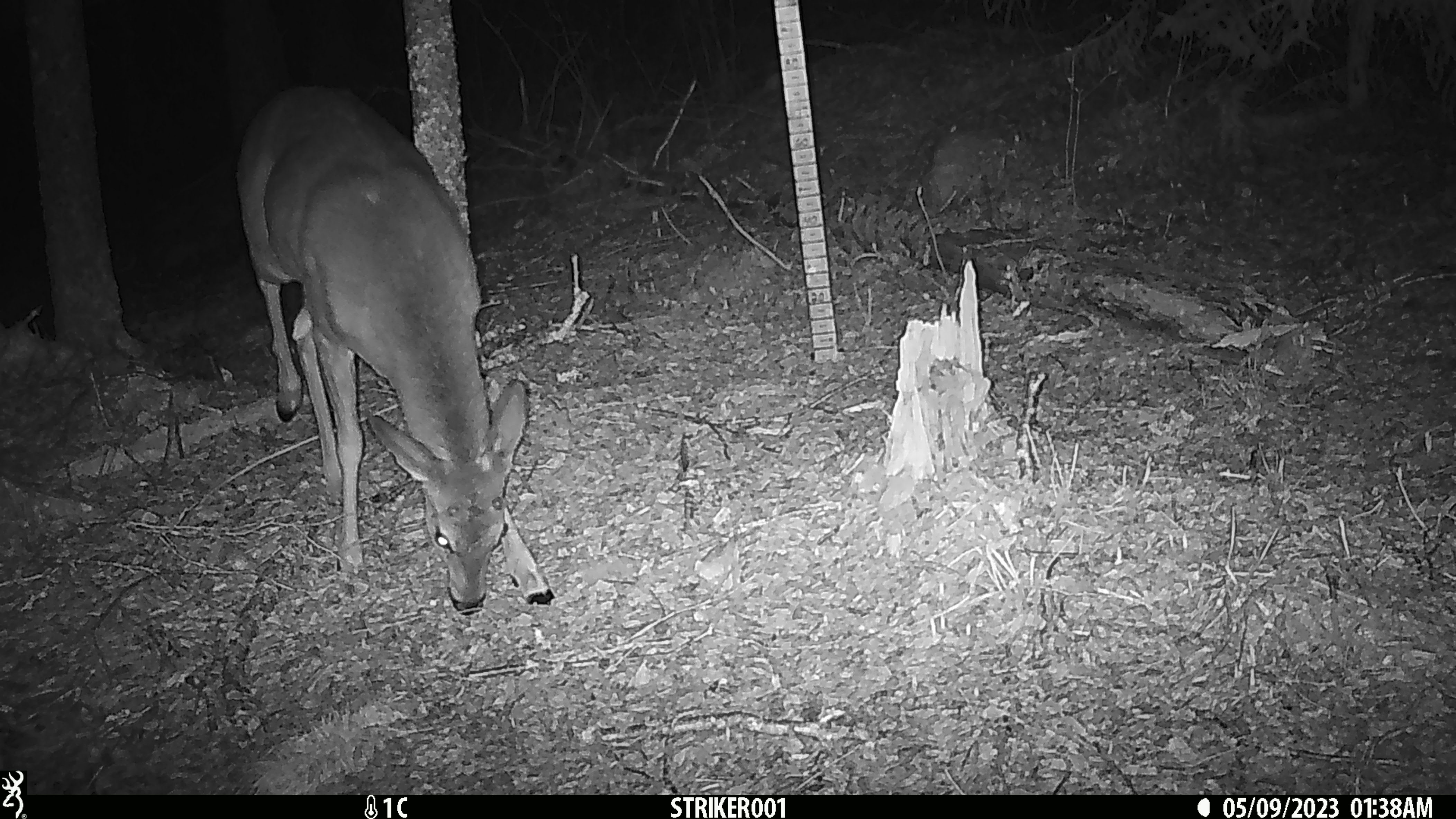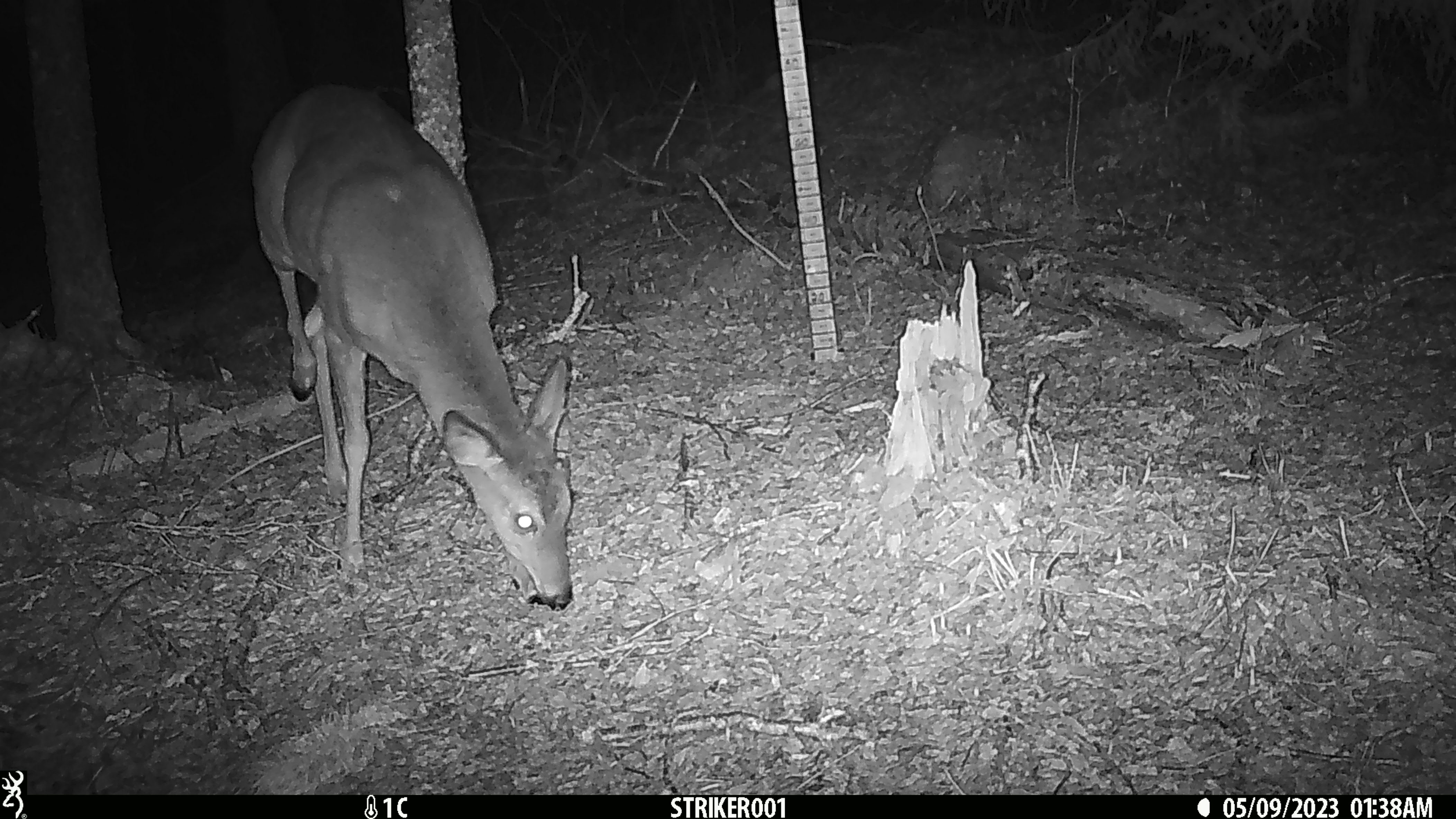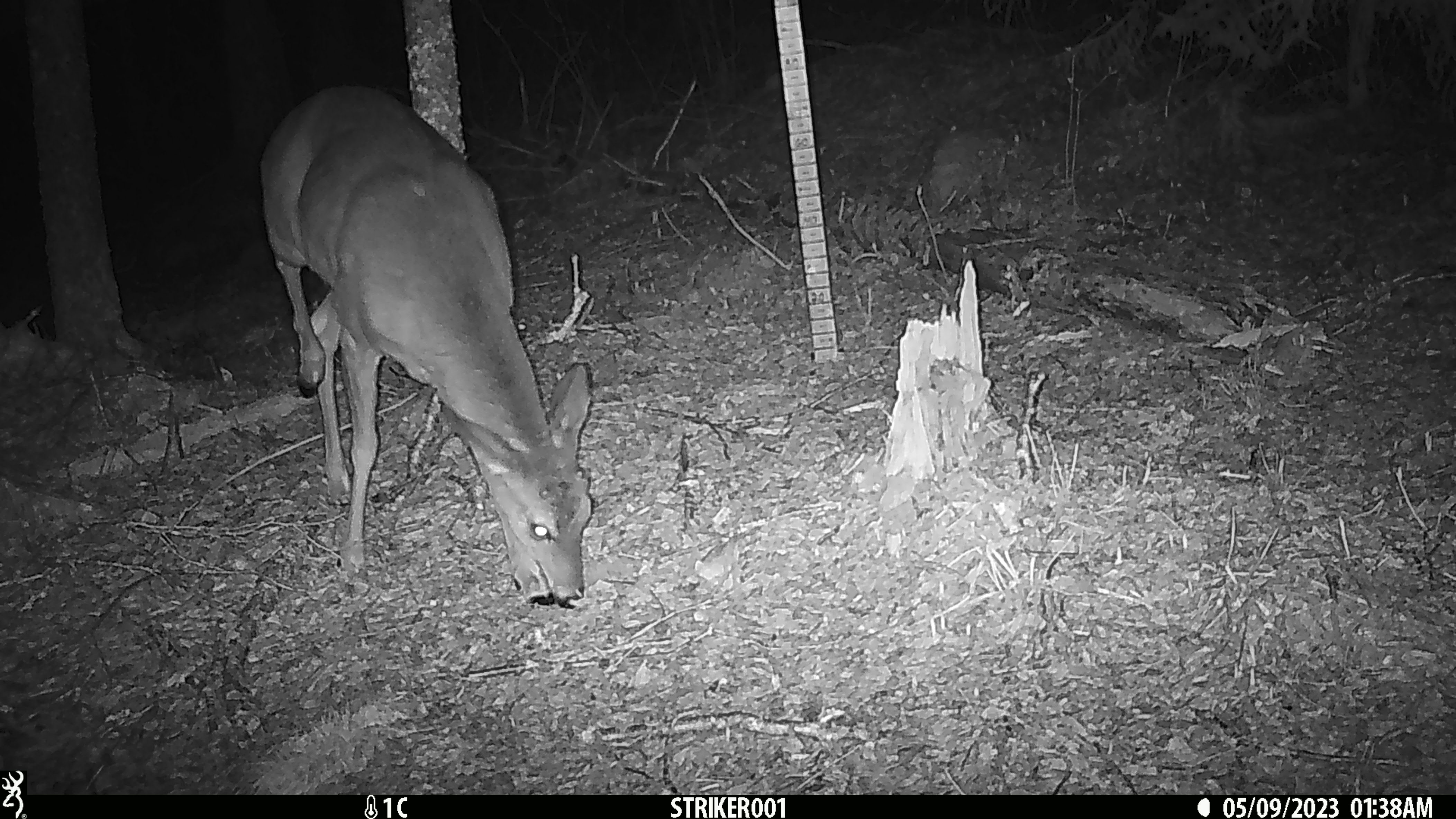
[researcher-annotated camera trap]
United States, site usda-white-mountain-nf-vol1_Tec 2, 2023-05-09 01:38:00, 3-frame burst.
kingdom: Animalia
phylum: Chordata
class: Mammalia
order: Artiodactyla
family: Cervidae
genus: Odocoileus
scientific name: Odocoileus virginianus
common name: white-tailed deer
White-tailed deer (Odocoileus virginianus).